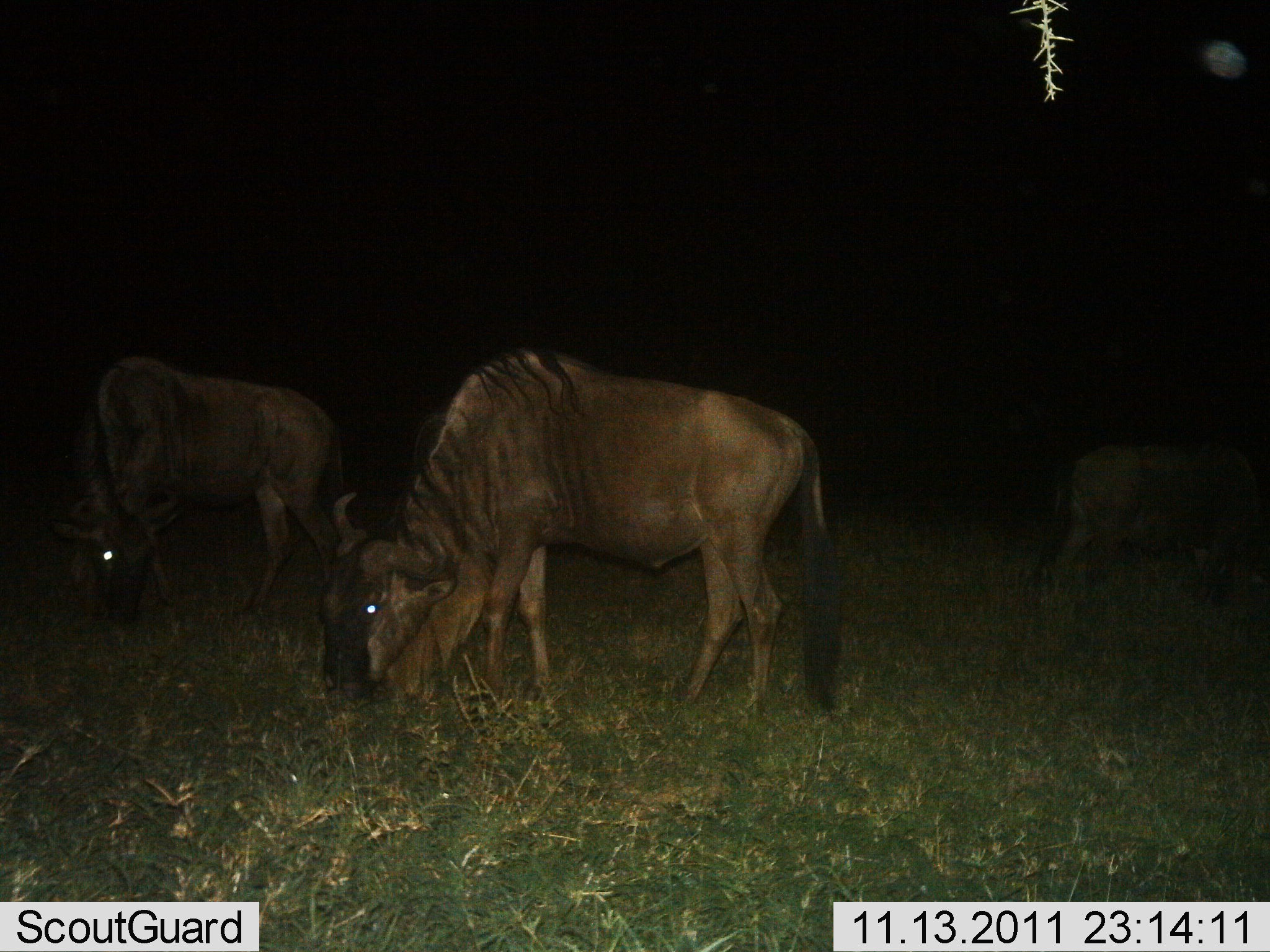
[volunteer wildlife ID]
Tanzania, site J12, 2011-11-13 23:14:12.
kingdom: Animalia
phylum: Chordata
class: Mammalia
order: Artiodactyla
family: Bovidae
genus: Connochaetes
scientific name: Connochaetes taurinus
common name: blue wildebeest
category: wildebeest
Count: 3.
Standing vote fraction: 0%.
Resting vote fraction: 0%.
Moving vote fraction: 0%.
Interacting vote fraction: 0%.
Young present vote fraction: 0%.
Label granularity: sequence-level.